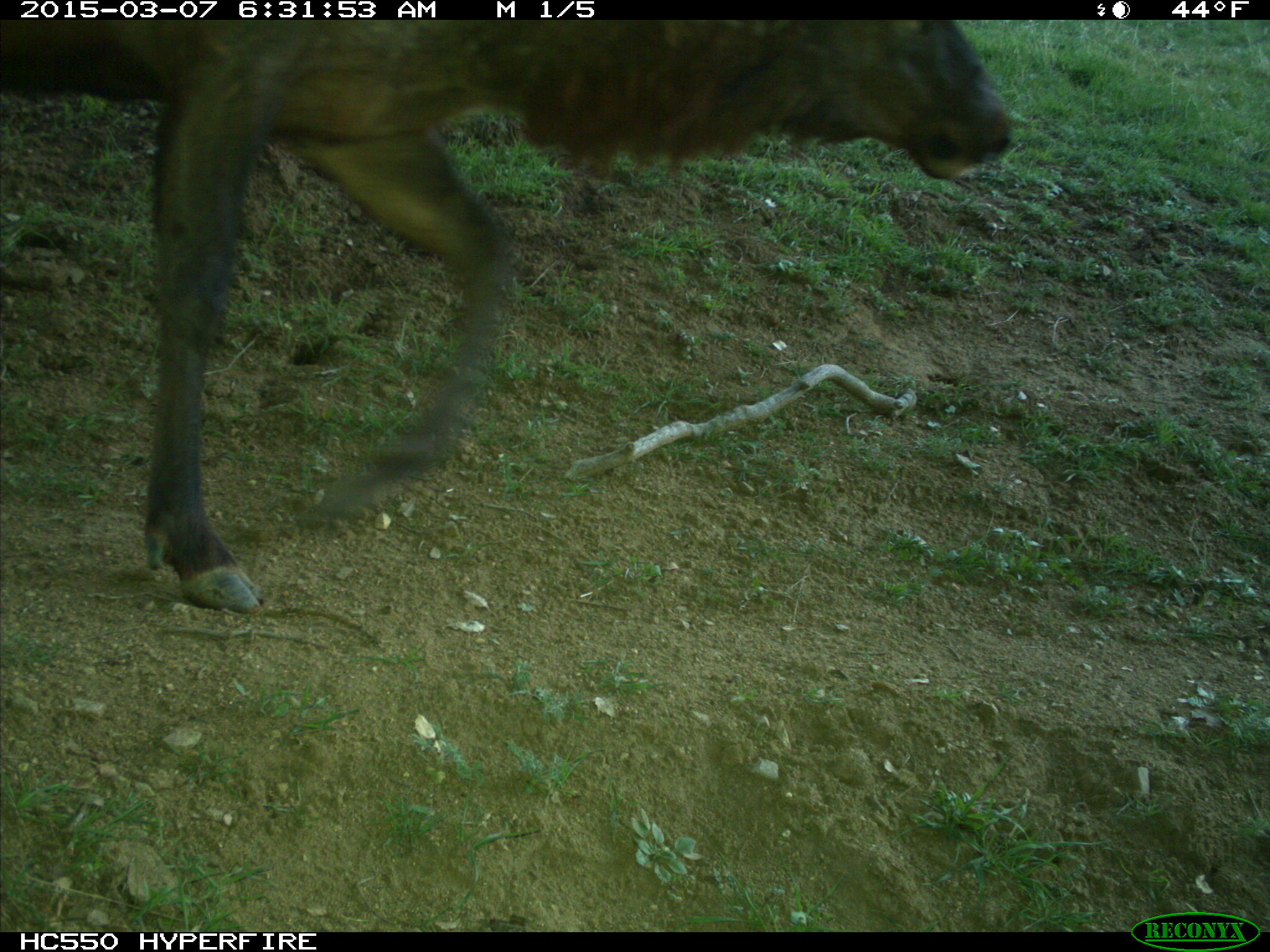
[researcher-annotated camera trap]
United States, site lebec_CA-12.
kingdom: Animalia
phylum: Chordata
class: Mammalia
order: Artiodactyla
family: Cervidae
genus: Cervus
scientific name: Cervus canadensis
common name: elk